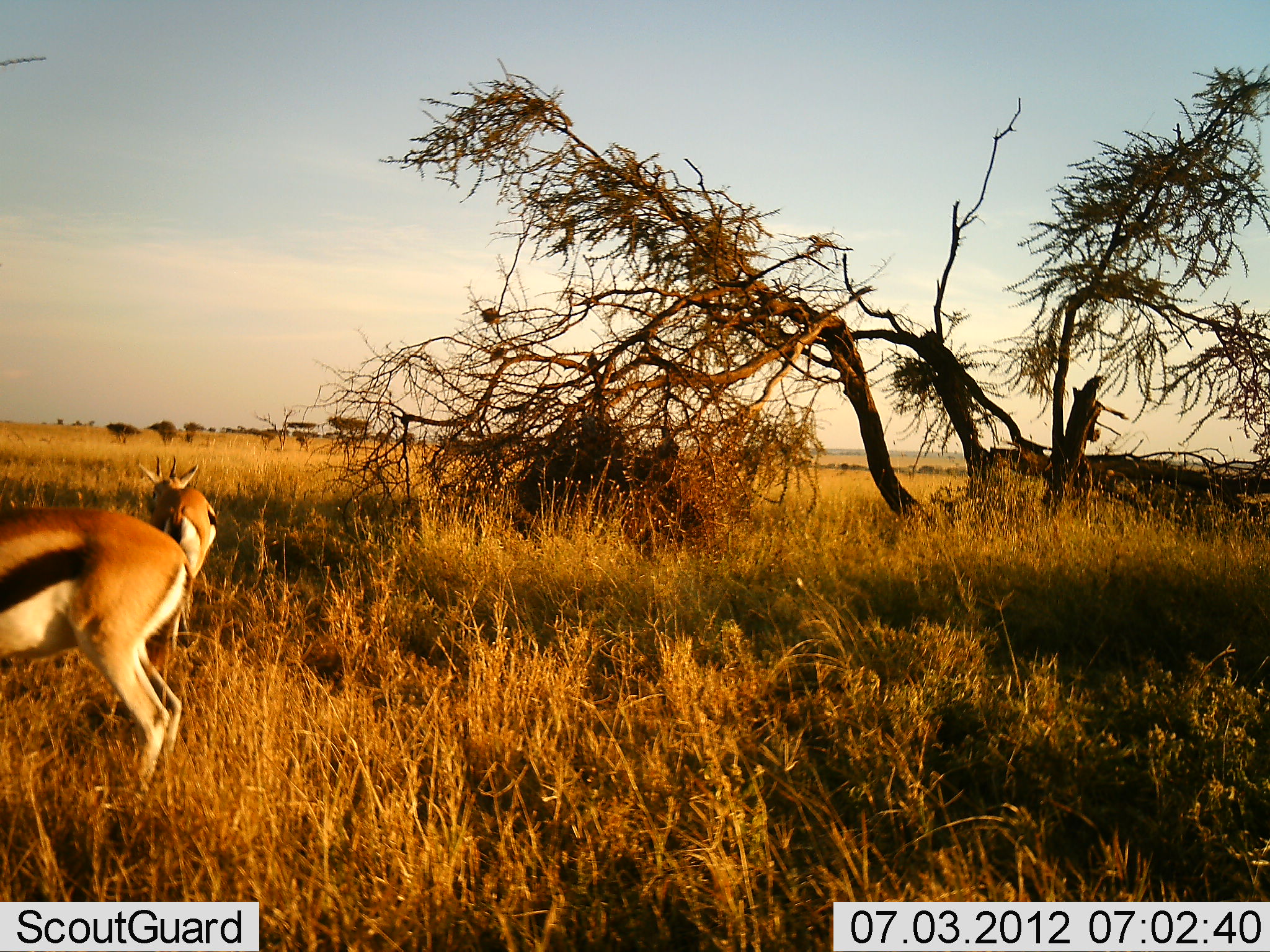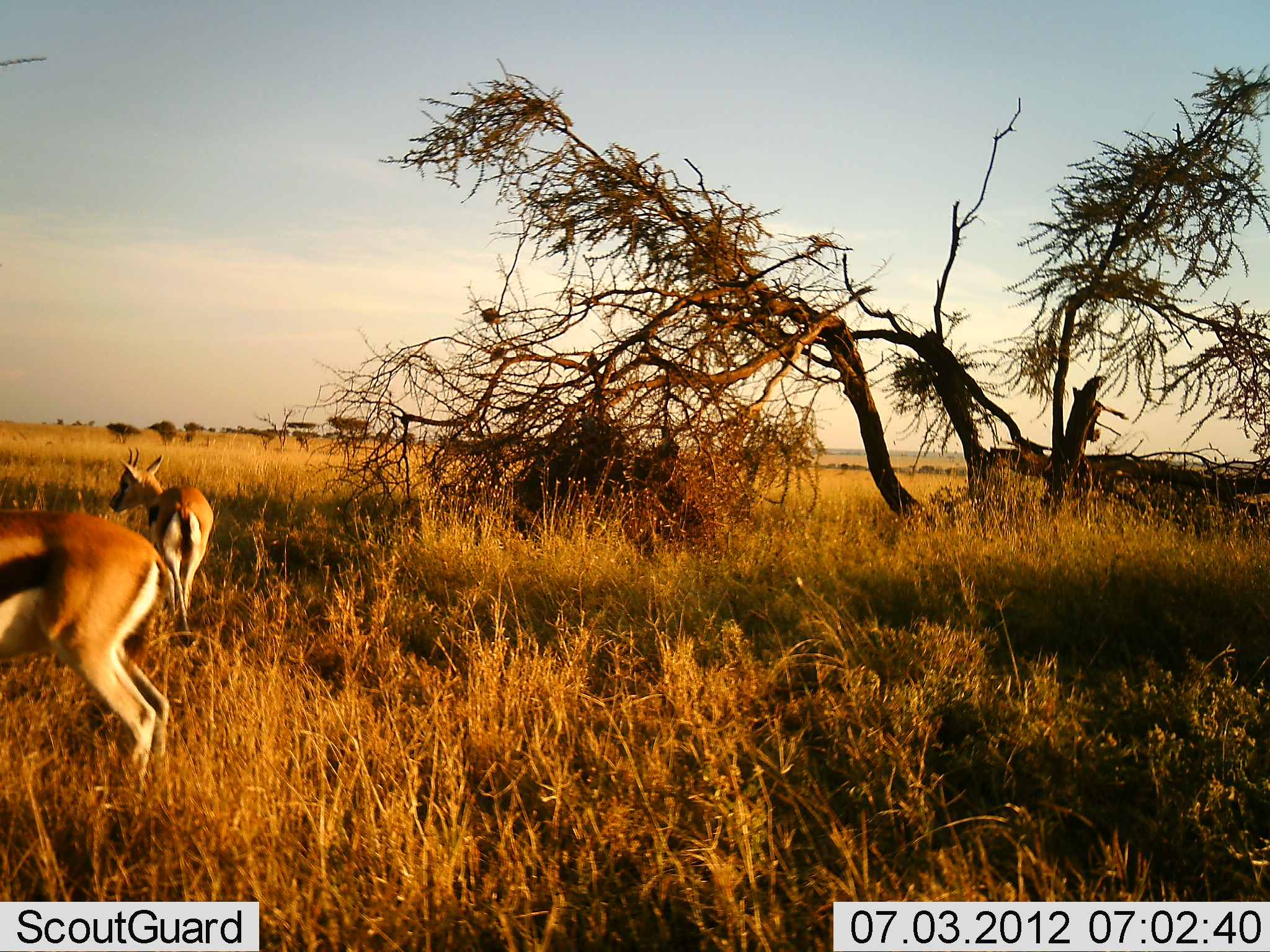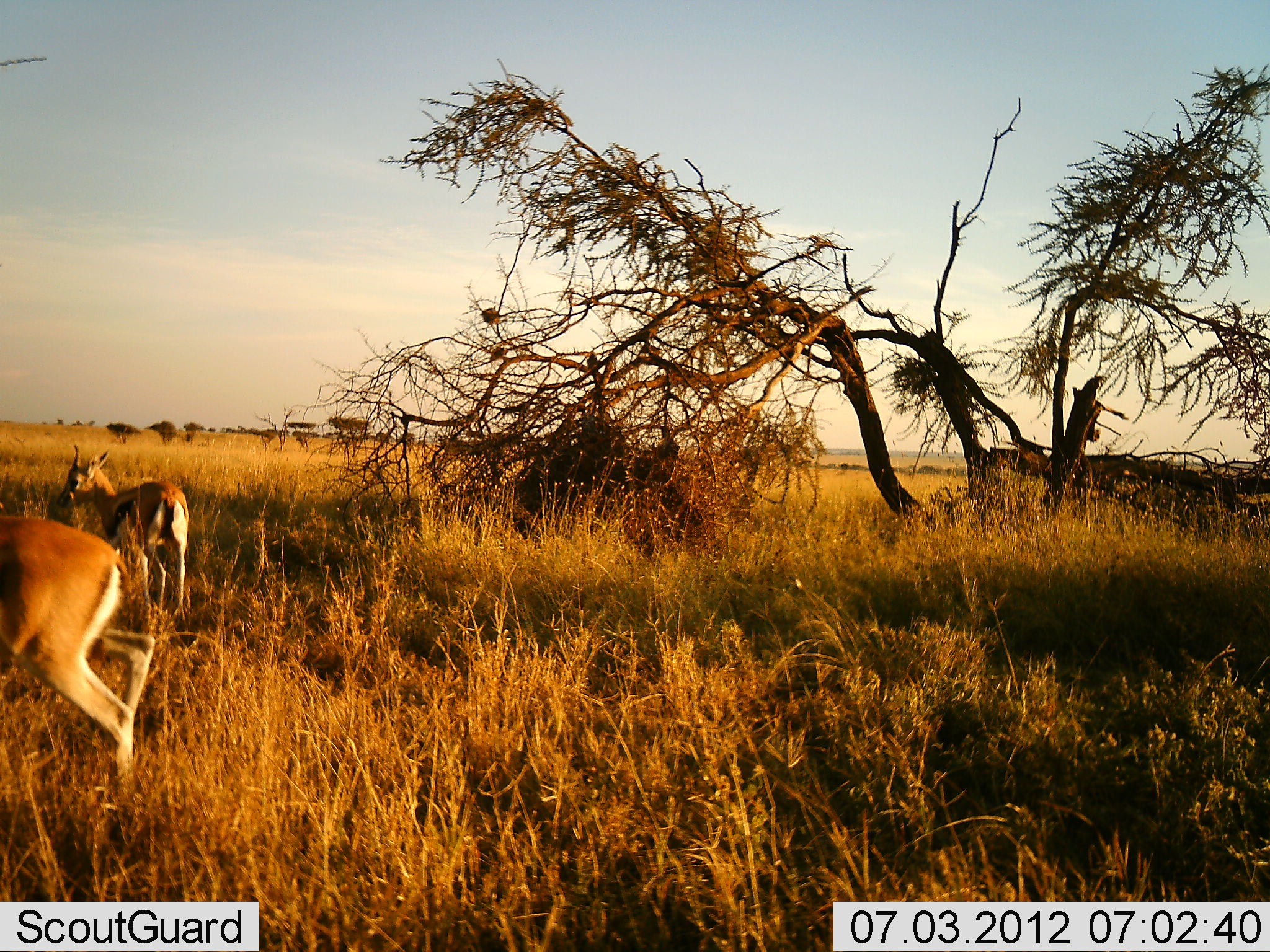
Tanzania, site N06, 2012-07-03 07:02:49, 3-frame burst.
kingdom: Animalia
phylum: Chordata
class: Mammalia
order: Artiodactyla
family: Bovidae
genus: Eudorcas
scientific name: Eudorcas thomsonii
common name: thomson's gazelle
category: gazellethomsons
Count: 2.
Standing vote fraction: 40%.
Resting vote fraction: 0%.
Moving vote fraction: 50%.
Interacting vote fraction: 0%.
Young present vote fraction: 0%.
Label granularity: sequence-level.